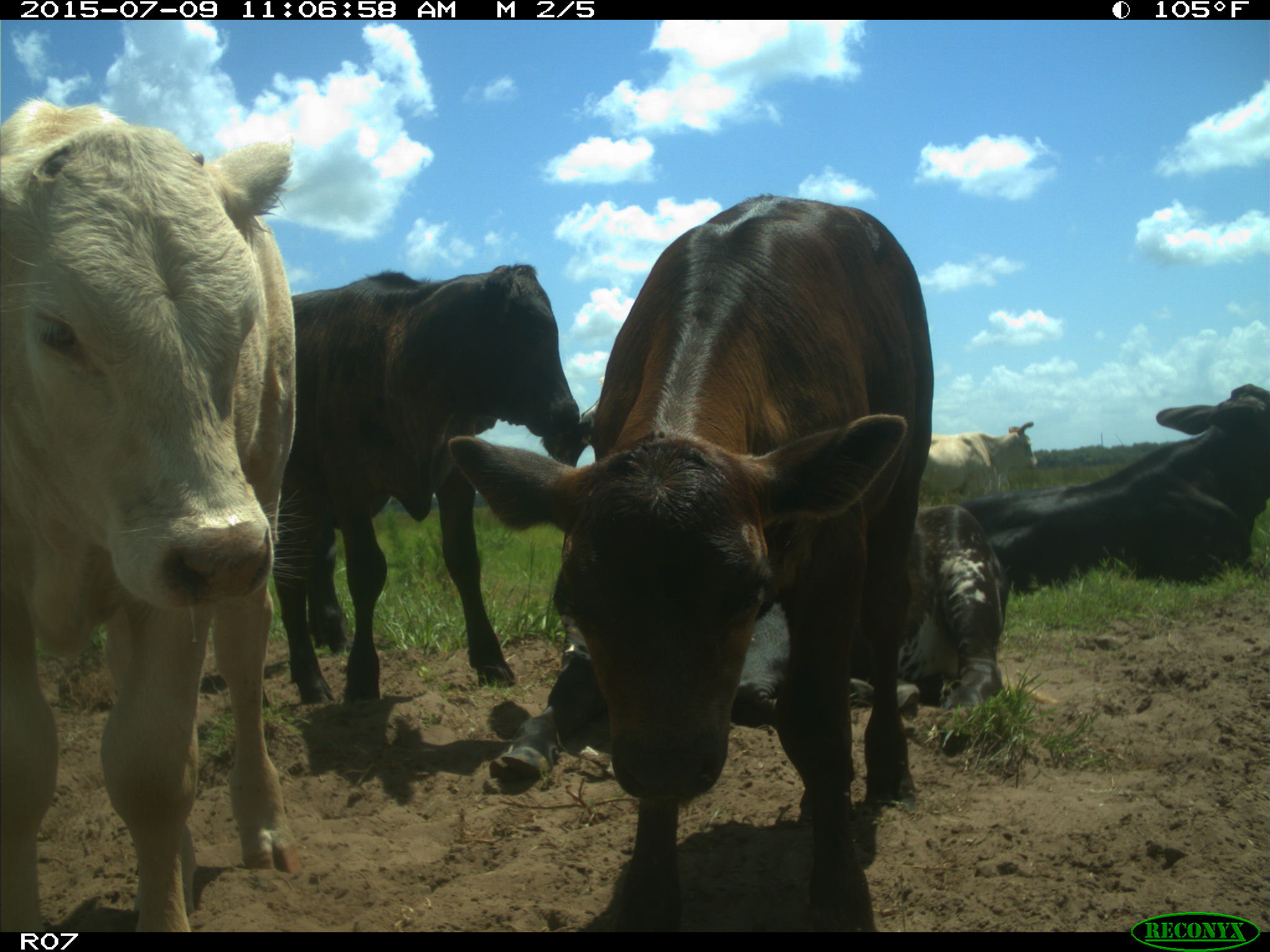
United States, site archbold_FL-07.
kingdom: Animalia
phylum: Chordata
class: Mammalia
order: Artiodactyla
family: Bovidae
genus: Bos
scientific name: Bos taurus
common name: domestic cow